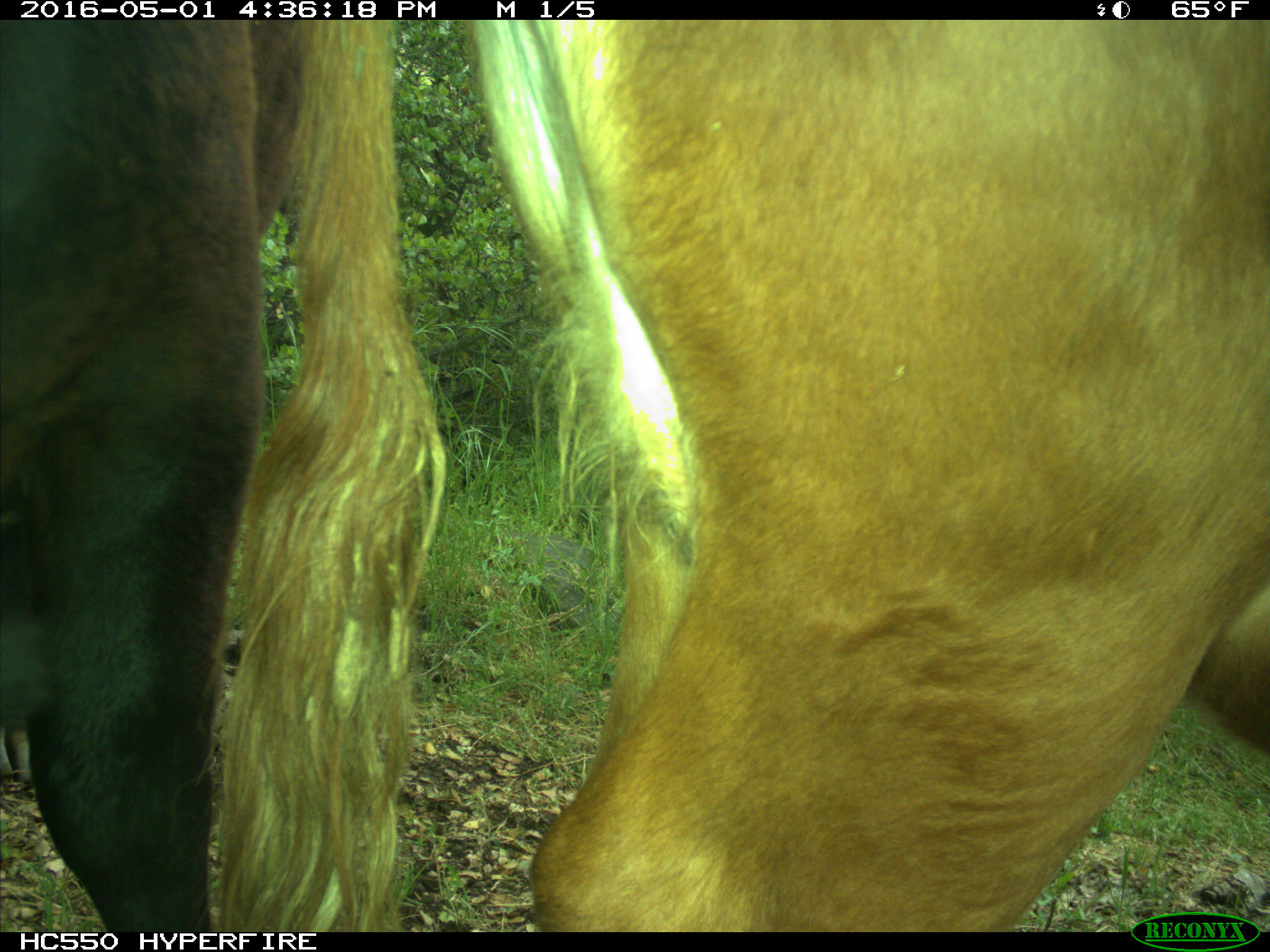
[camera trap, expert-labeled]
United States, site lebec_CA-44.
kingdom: Animalia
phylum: Chordata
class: Mammalia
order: Artiodactyla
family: Bovidae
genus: Bos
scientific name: Bos taurus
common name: domestic cow